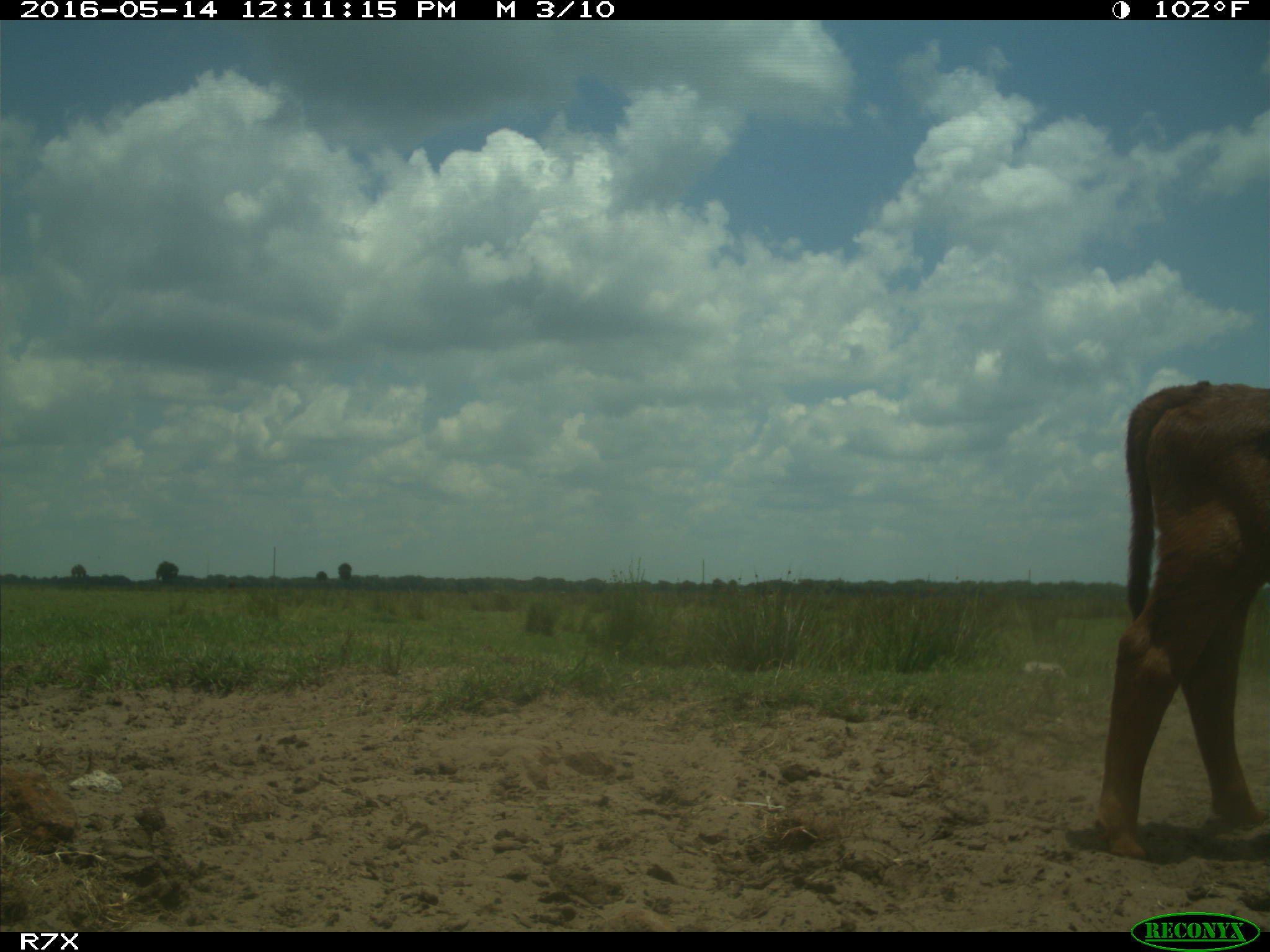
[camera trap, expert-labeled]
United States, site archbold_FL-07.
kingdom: Animalia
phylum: Chordata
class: Mammalia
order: Artiodactyla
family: Bovidae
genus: Bos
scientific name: Bos taurus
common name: domestic cow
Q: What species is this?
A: Bos taurus (domestic cow).